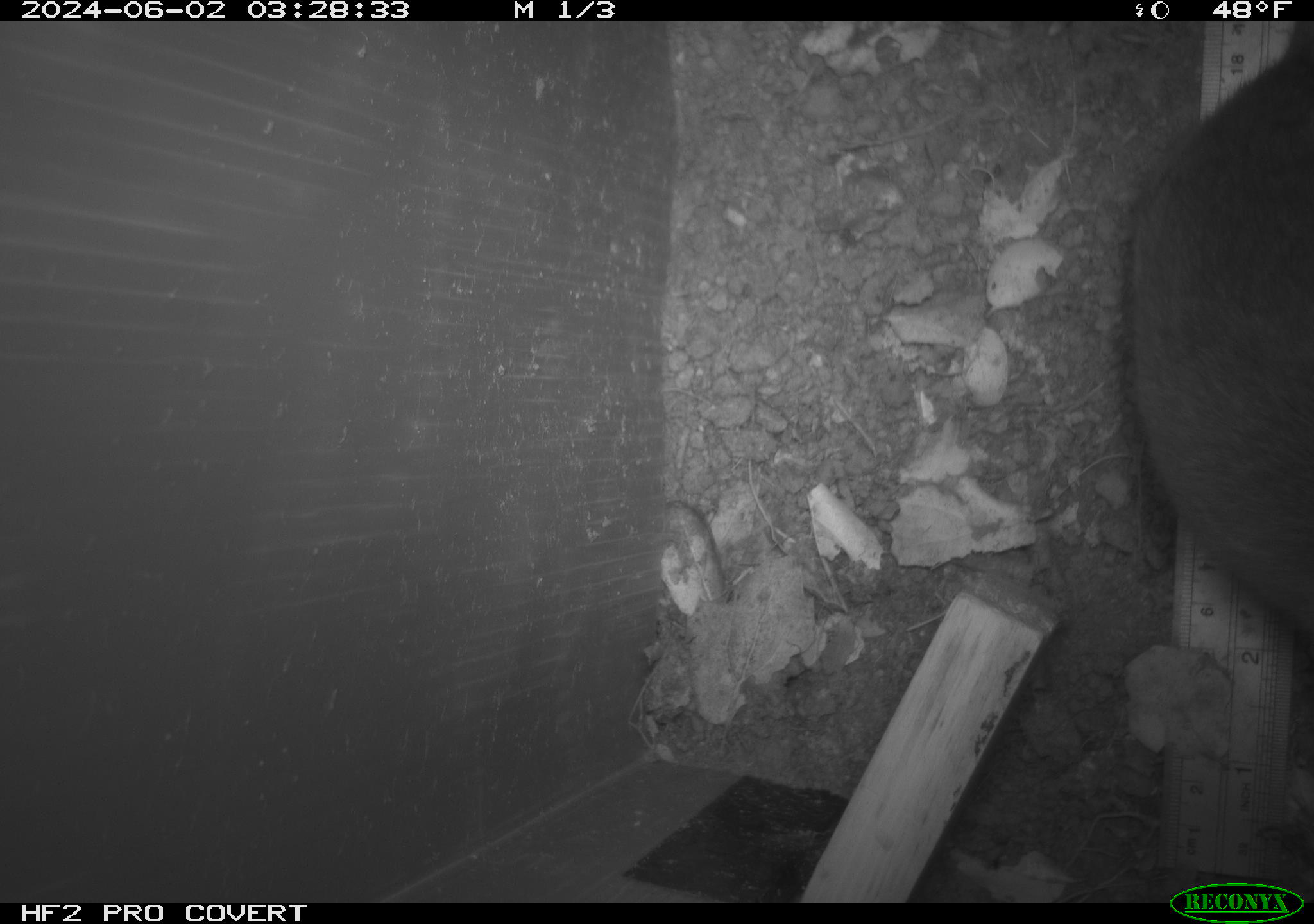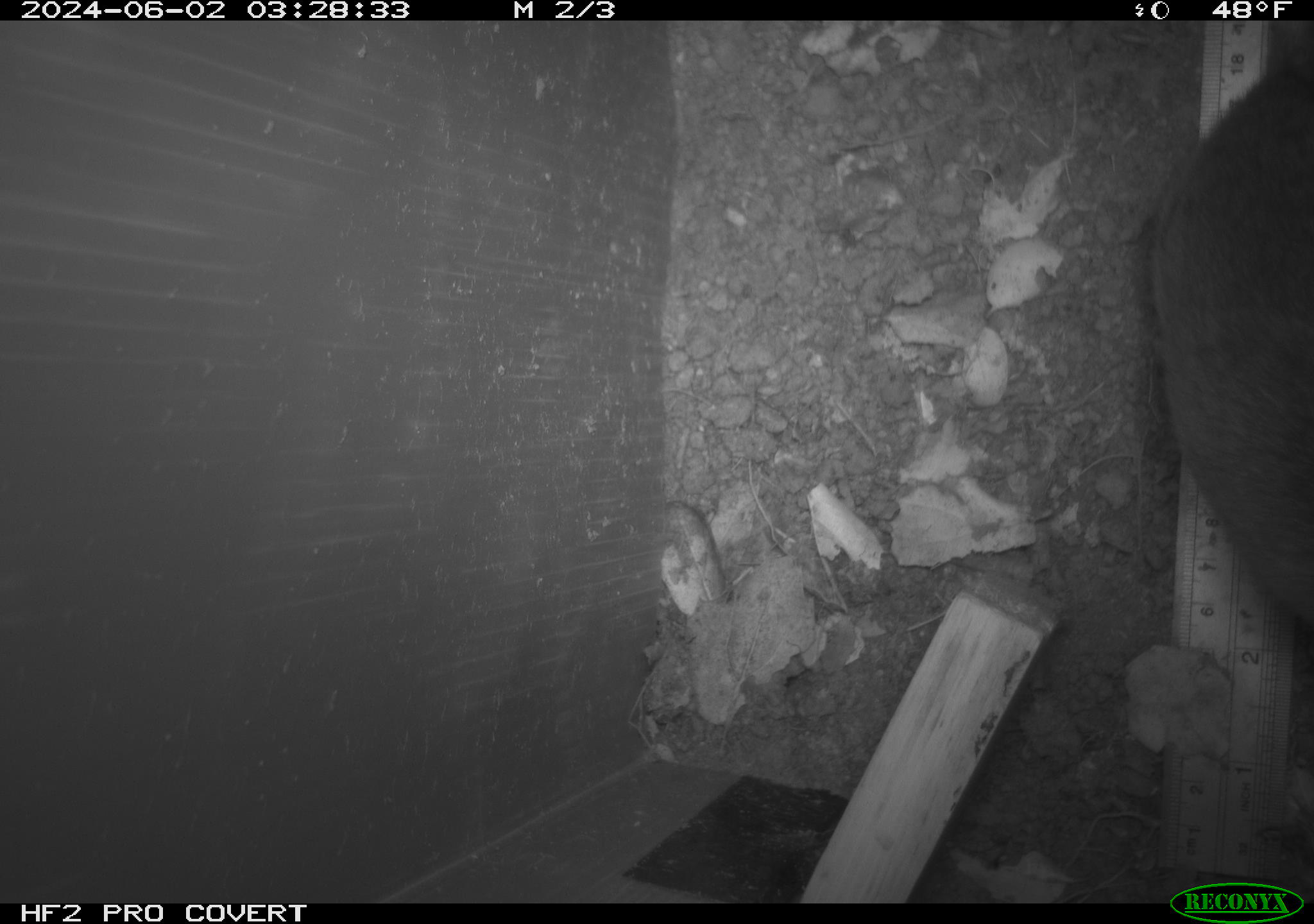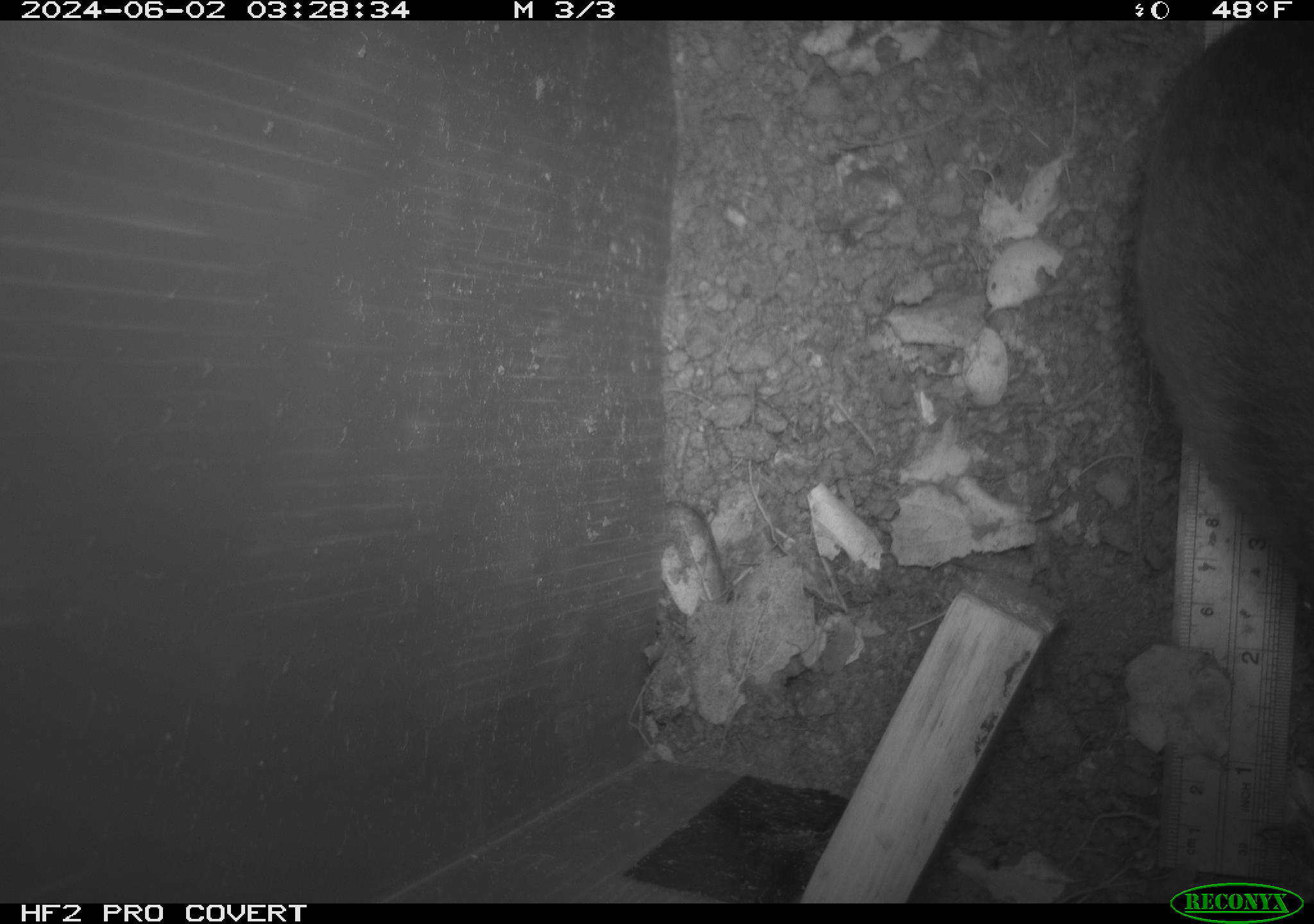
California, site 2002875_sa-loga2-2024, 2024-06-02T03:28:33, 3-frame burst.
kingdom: Animalia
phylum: Chordata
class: Mammalia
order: Rodentia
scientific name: Rodentia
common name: rodent